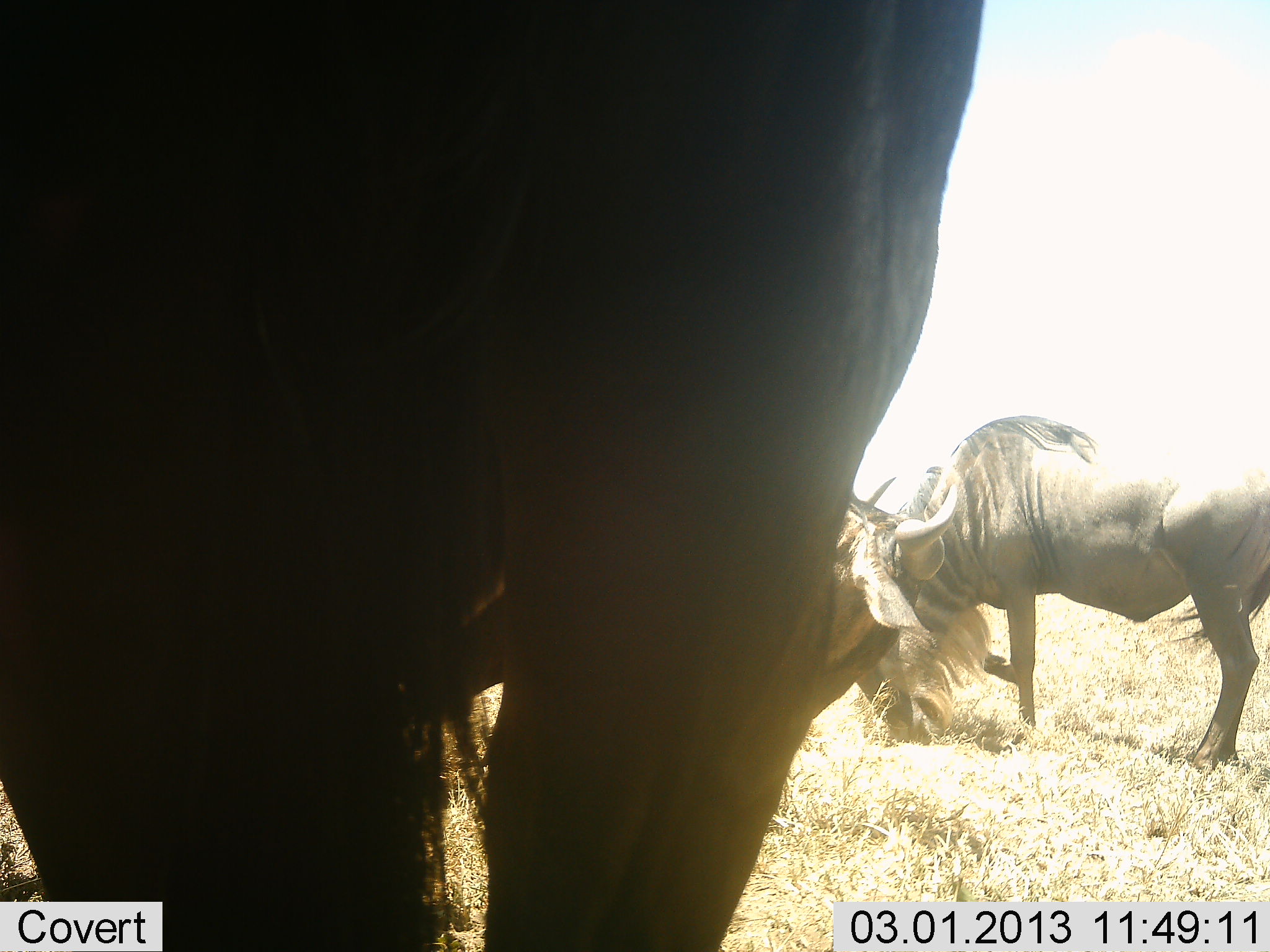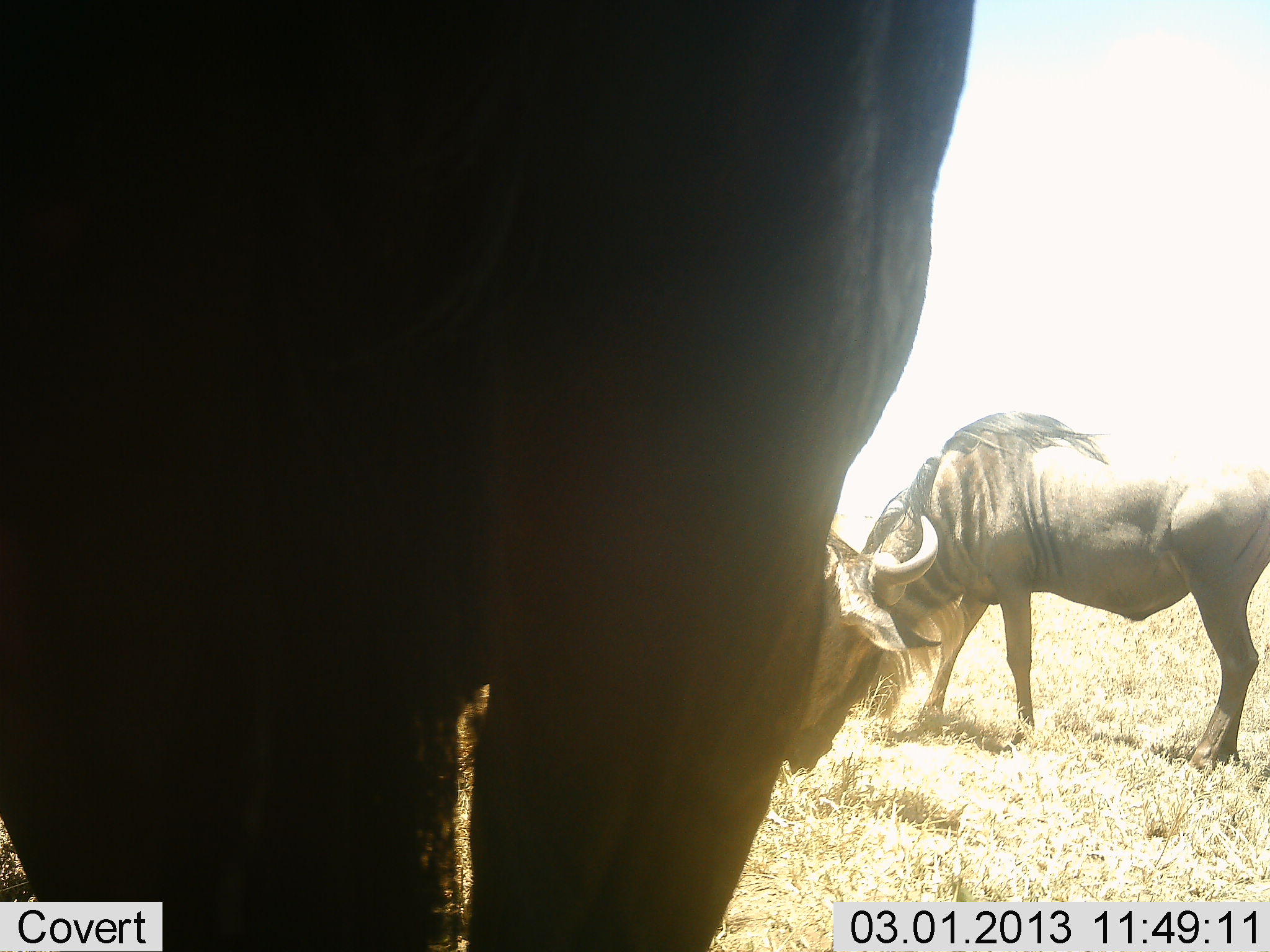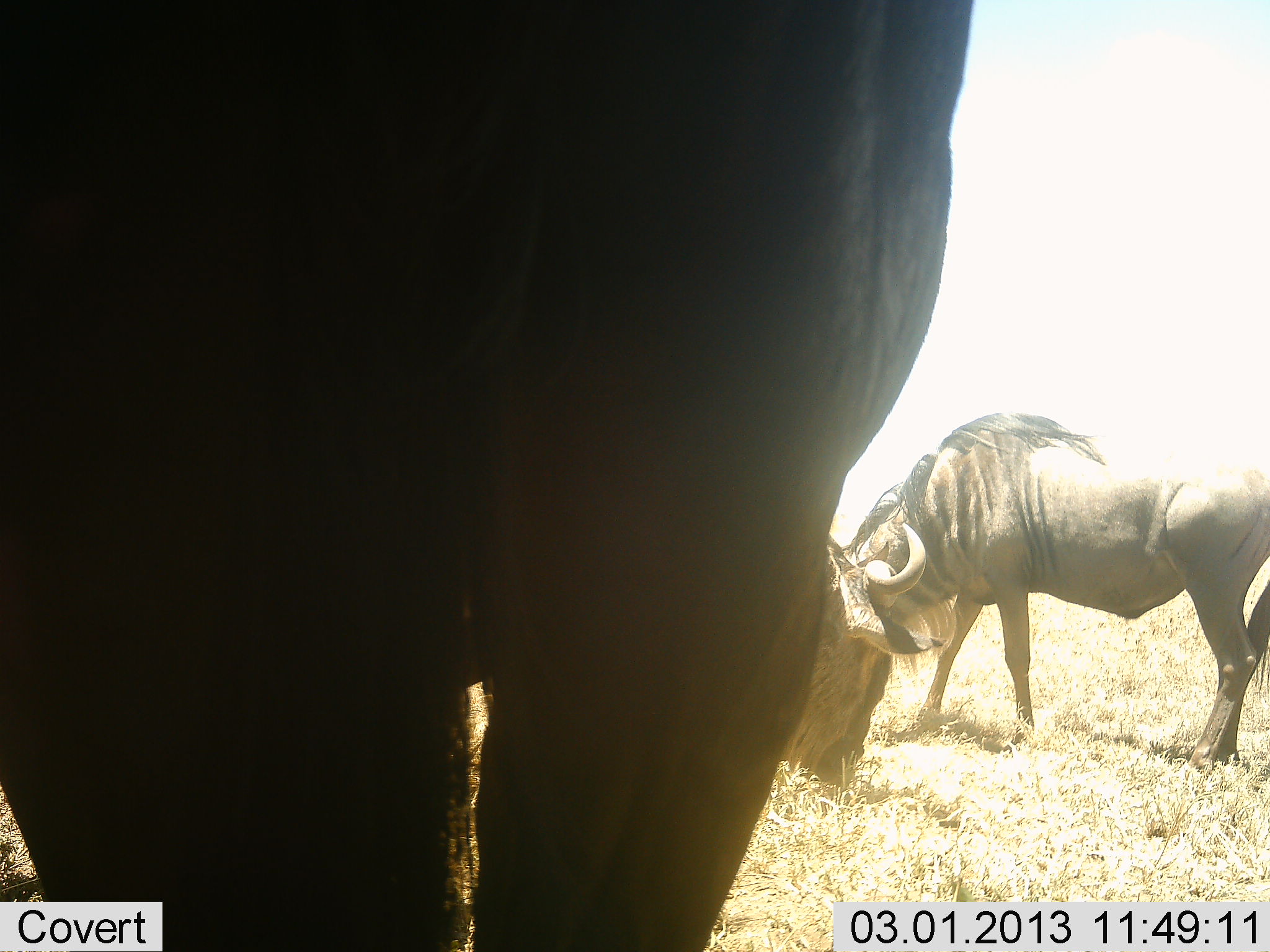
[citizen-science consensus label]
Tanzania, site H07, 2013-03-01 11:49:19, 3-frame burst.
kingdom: Animalia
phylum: Chordata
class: Mammalia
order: Artiodactyla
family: Bovidae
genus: Connochaetes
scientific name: Connochaetes taurinus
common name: blue wildebeest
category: wildebeest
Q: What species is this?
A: Wildebeest (blue wildebeest) (Connochaetes taurinus).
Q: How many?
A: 3.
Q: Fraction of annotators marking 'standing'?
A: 57%.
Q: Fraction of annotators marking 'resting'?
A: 0%.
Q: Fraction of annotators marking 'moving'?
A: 13%.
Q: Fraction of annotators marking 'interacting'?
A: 0%.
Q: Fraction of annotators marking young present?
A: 0%.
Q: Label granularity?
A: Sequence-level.